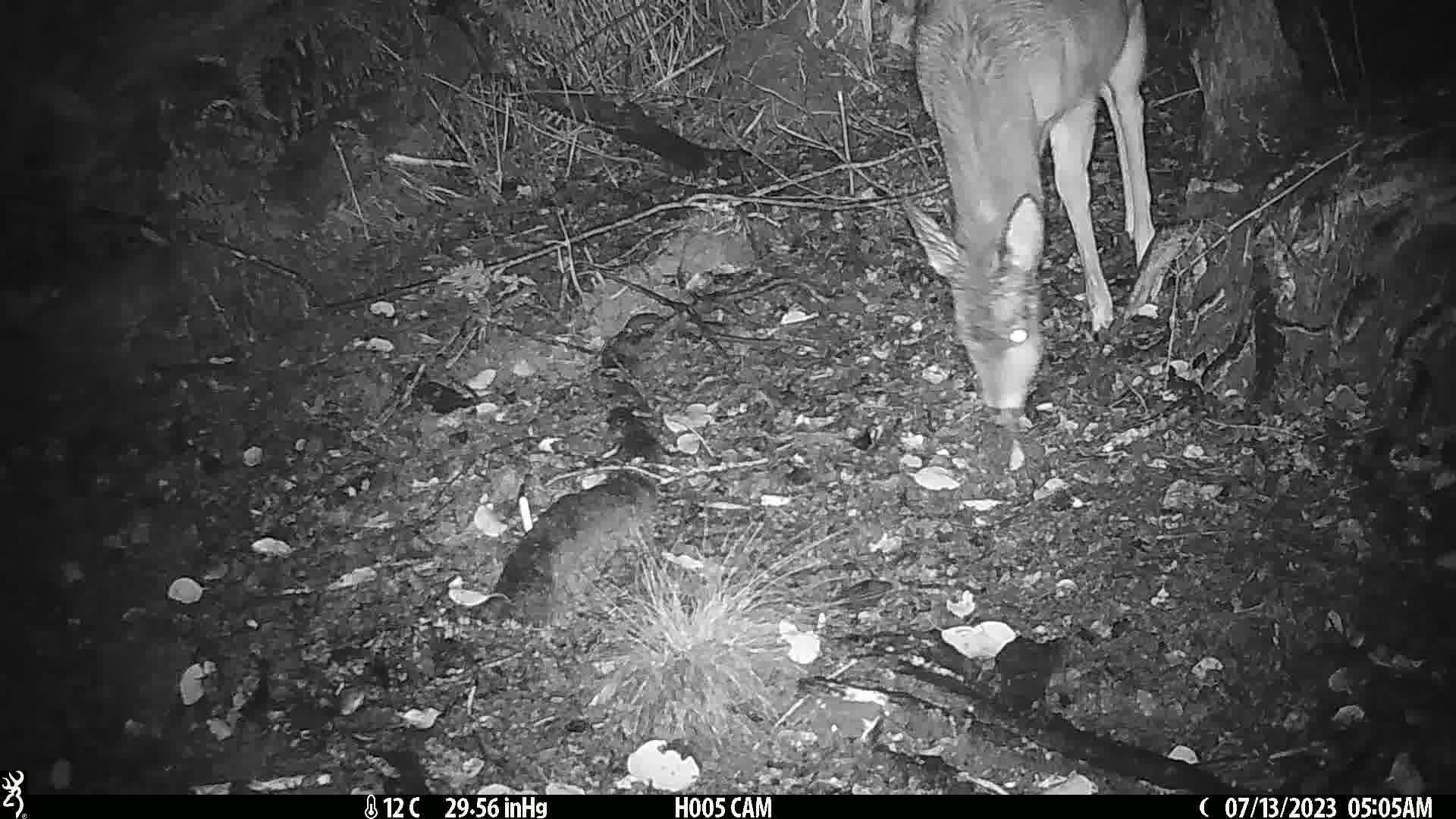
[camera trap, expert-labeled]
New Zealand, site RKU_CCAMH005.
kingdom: Animalia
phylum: Chordata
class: Mammalia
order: Artiodactyla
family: Cervidae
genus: Odocoileus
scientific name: Odocoileus virginianus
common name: white-tailed deer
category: white tailed deer